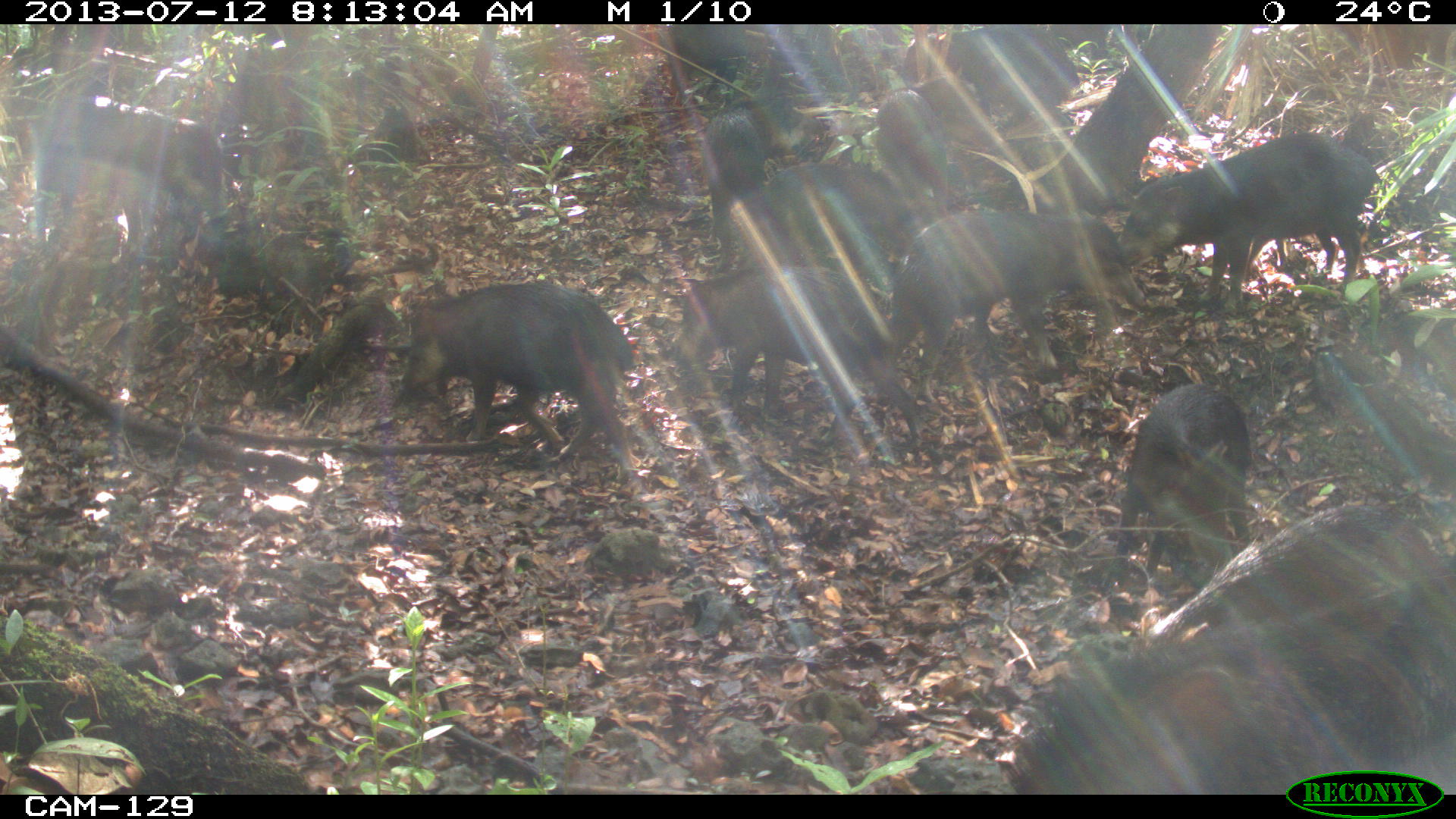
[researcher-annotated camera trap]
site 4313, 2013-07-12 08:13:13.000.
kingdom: Animalia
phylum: Chordata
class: Mammalia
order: Artiodactyla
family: Tayassuidae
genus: Tayassu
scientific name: Tayassu pecari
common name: white-lipped peccary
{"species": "Tayassu pecari (white-lipped peccary)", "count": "20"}